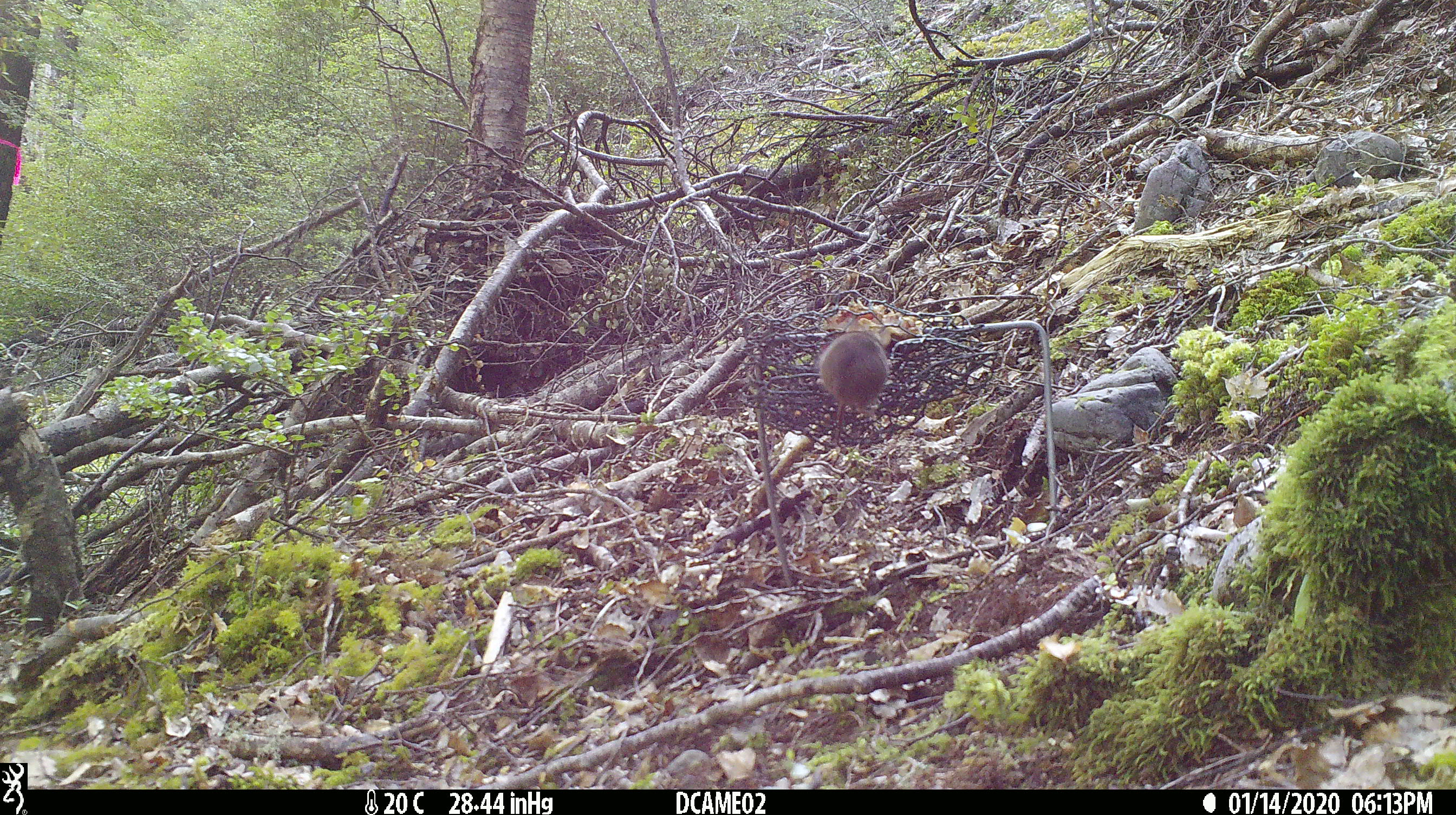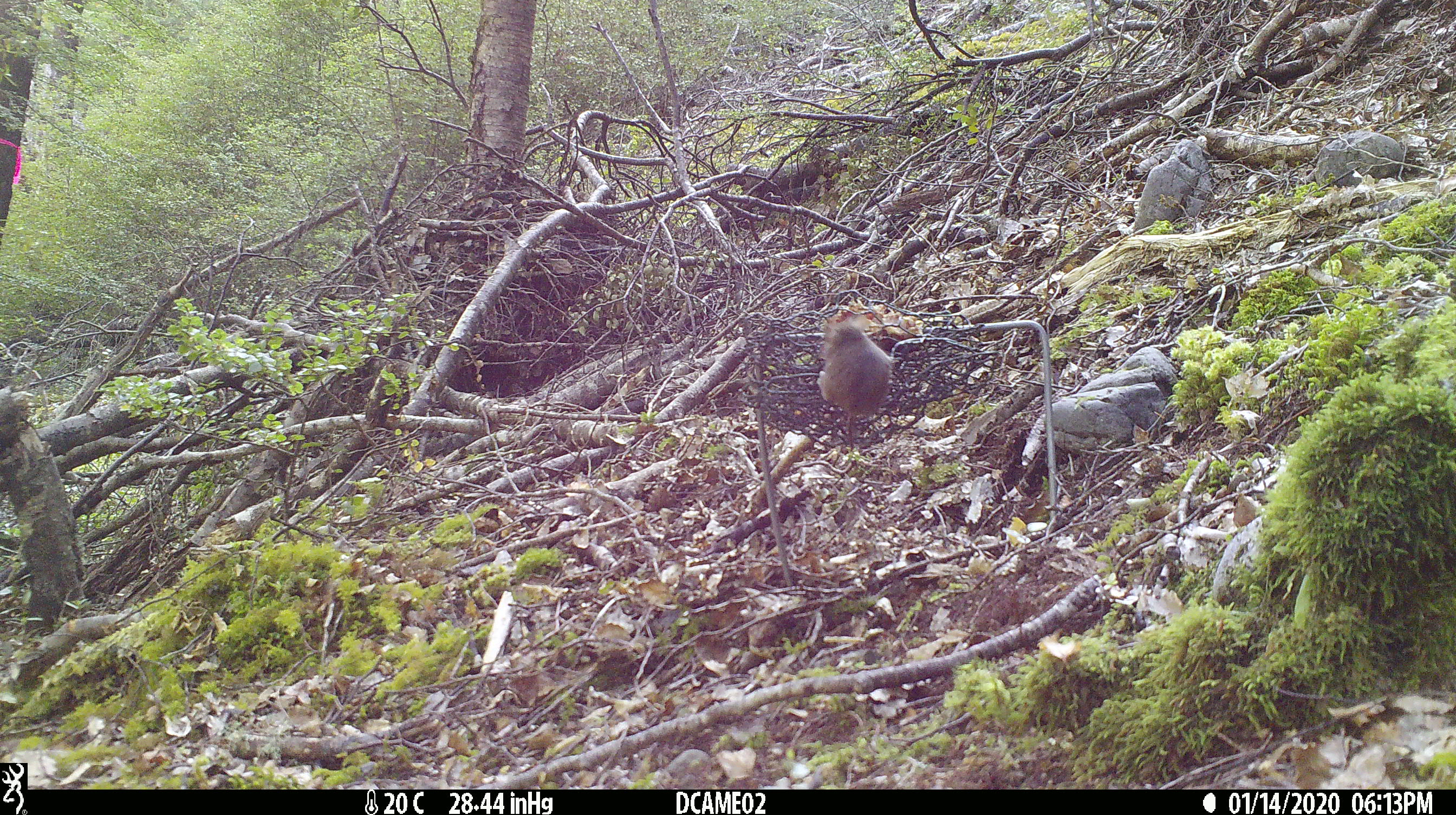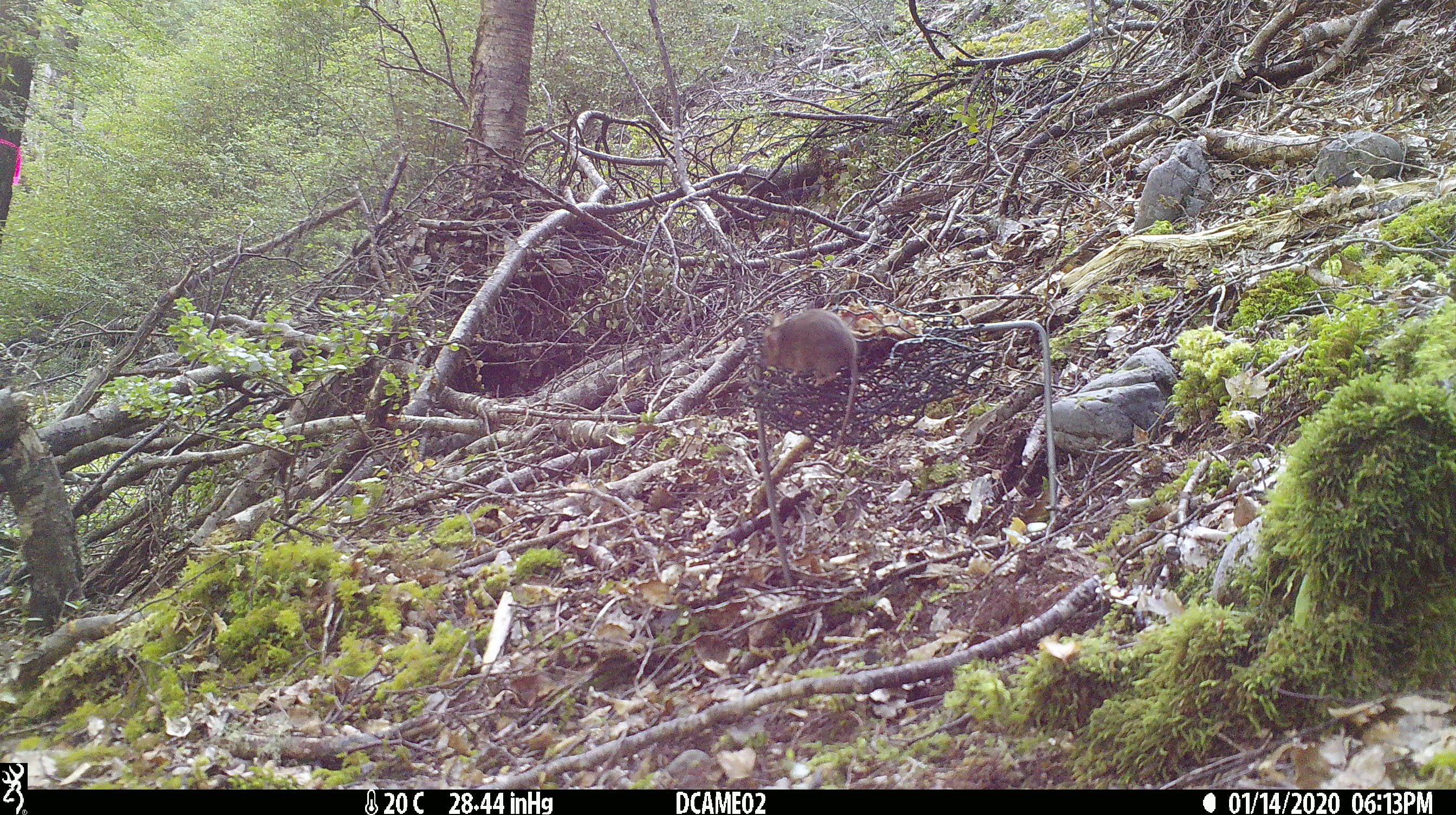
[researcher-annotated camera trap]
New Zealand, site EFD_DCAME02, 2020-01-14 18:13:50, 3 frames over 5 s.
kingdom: Animalia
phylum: Chordata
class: Mammalia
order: Rodentia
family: Muridae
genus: Mus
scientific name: Mus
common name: mouse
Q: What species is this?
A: Mouse (Mus).